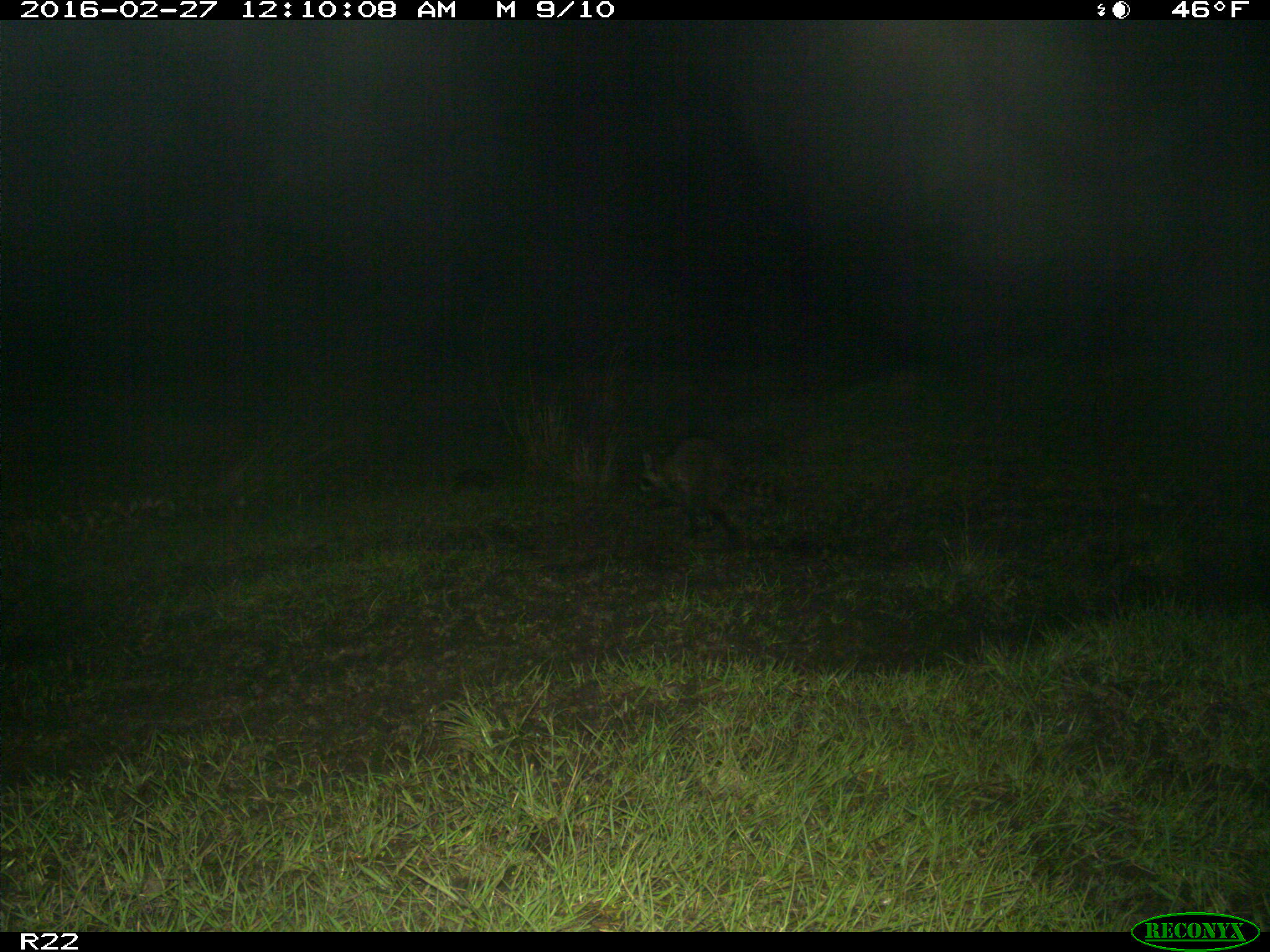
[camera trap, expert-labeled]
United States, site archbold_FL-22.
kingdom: Animalia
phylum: Chordata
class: Mammalia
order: Carnivora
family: Procyonidae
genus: Procyon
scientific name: Procyon lotor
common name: common raccoon